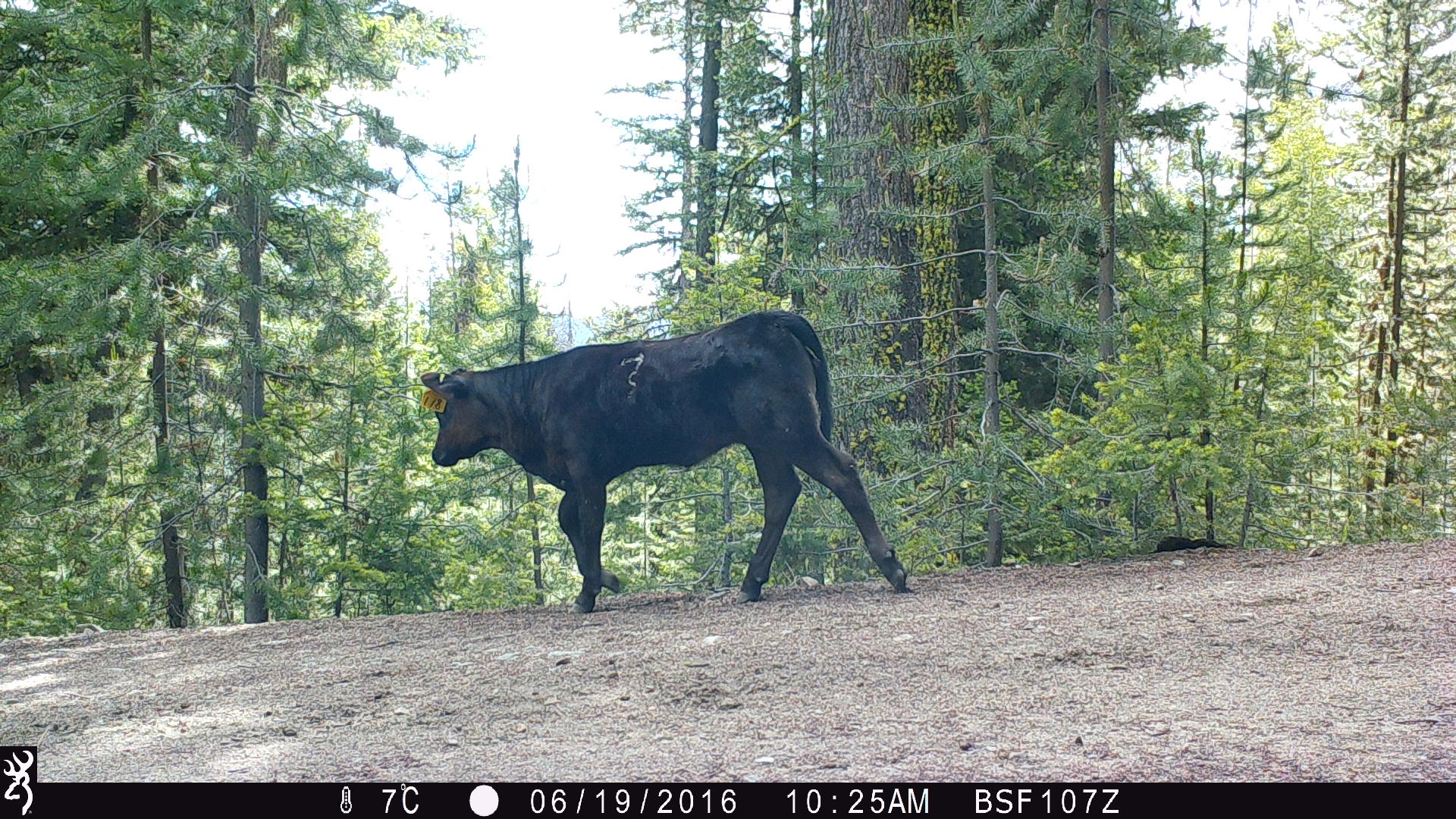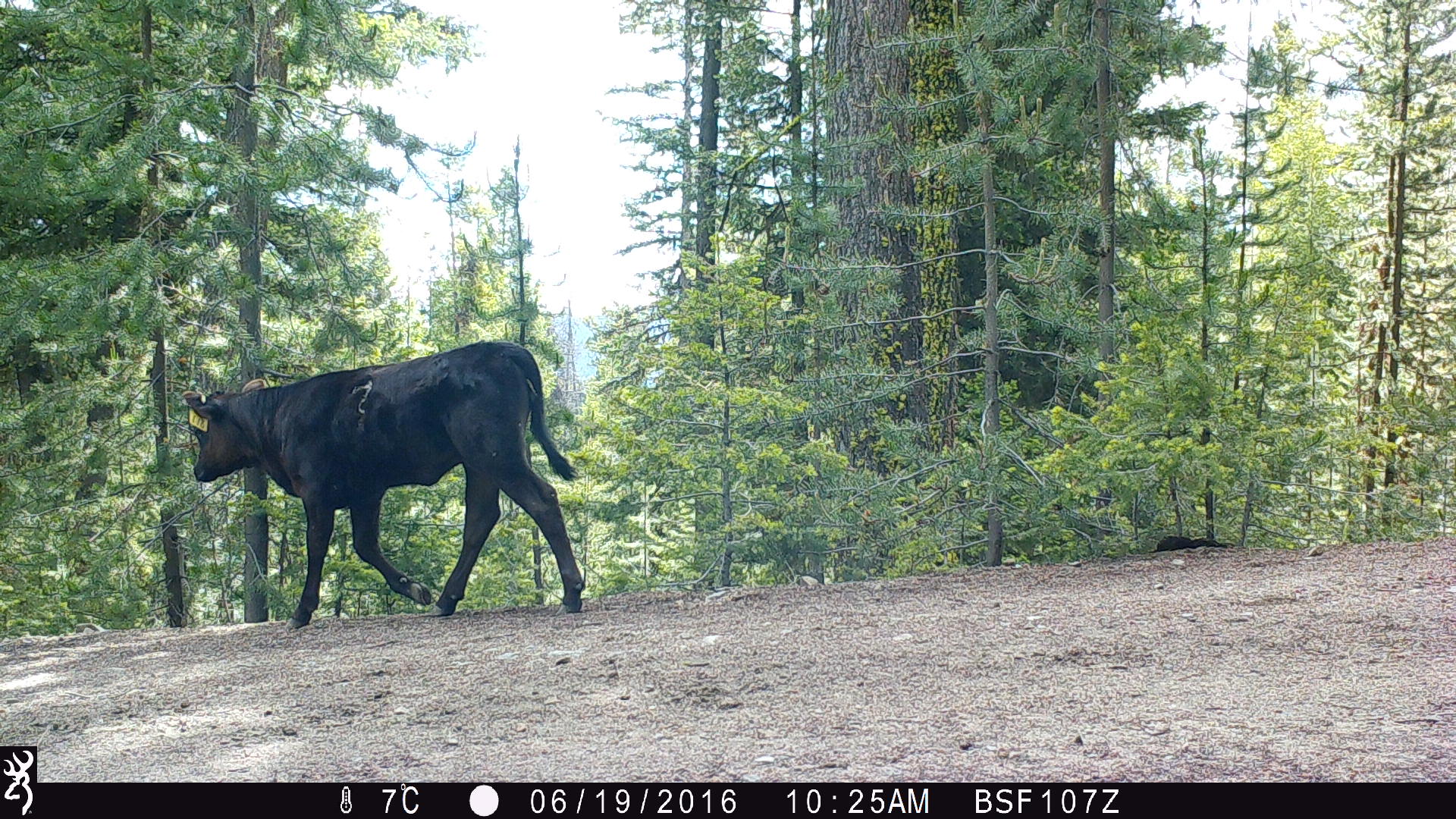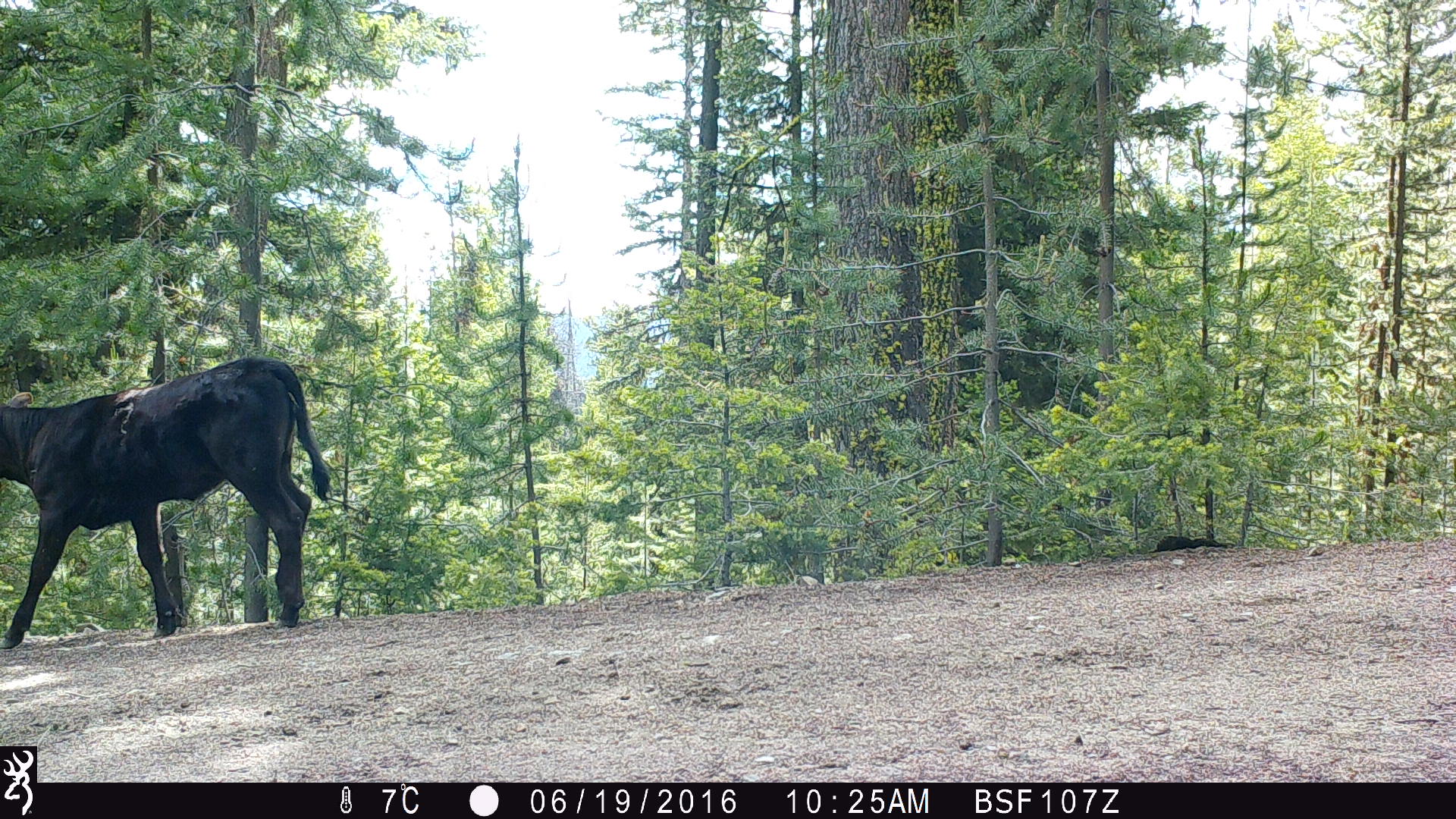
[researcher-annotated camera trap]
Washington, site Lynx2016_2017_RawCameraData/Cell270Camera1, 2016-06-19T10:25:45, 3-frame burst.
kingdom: Animalia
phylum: Chordata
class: Mammalia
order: Artiodactyla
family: Bovidae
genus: Bos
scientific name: Bos taurus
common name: domestic cattle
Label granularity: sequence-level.